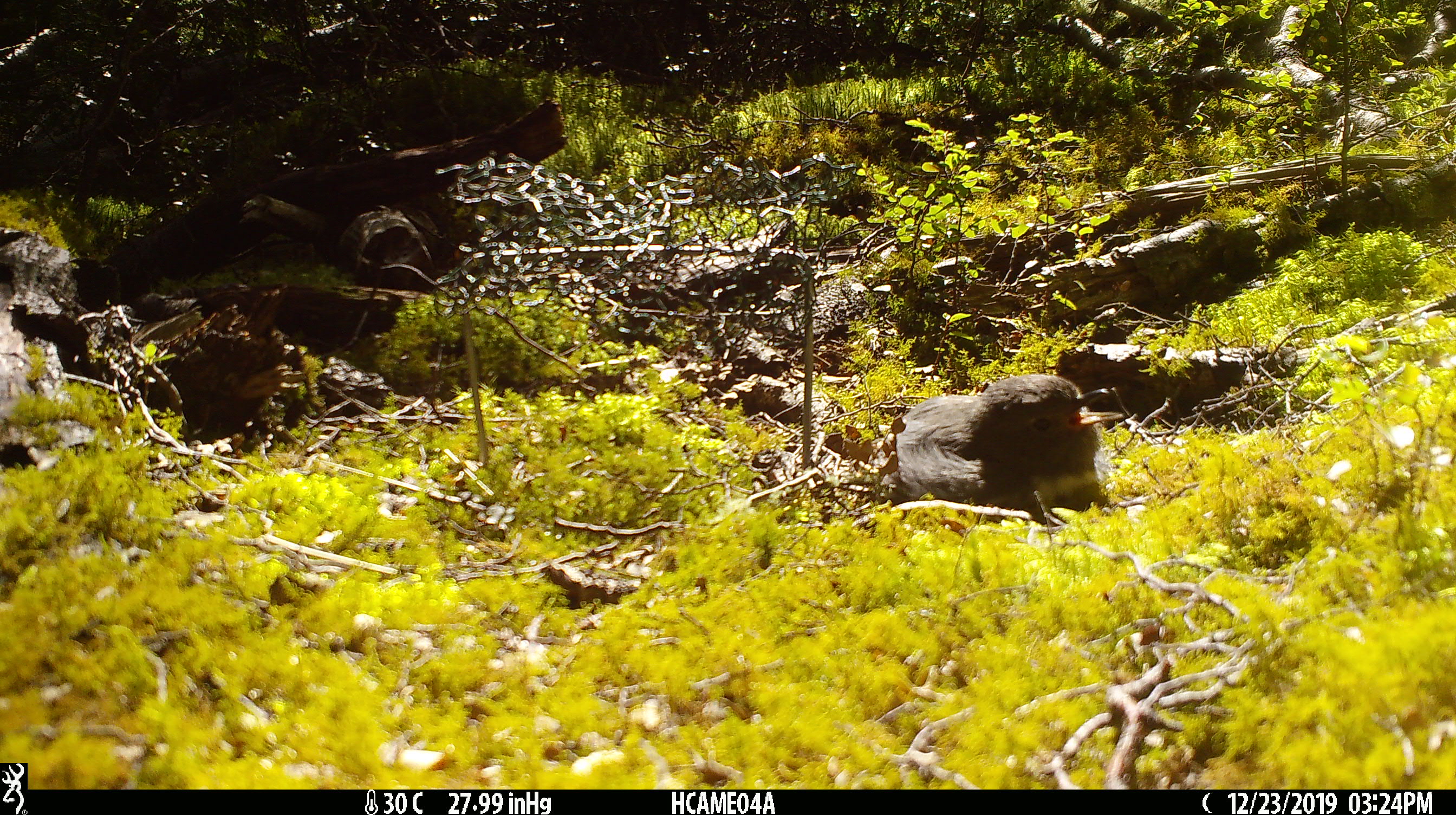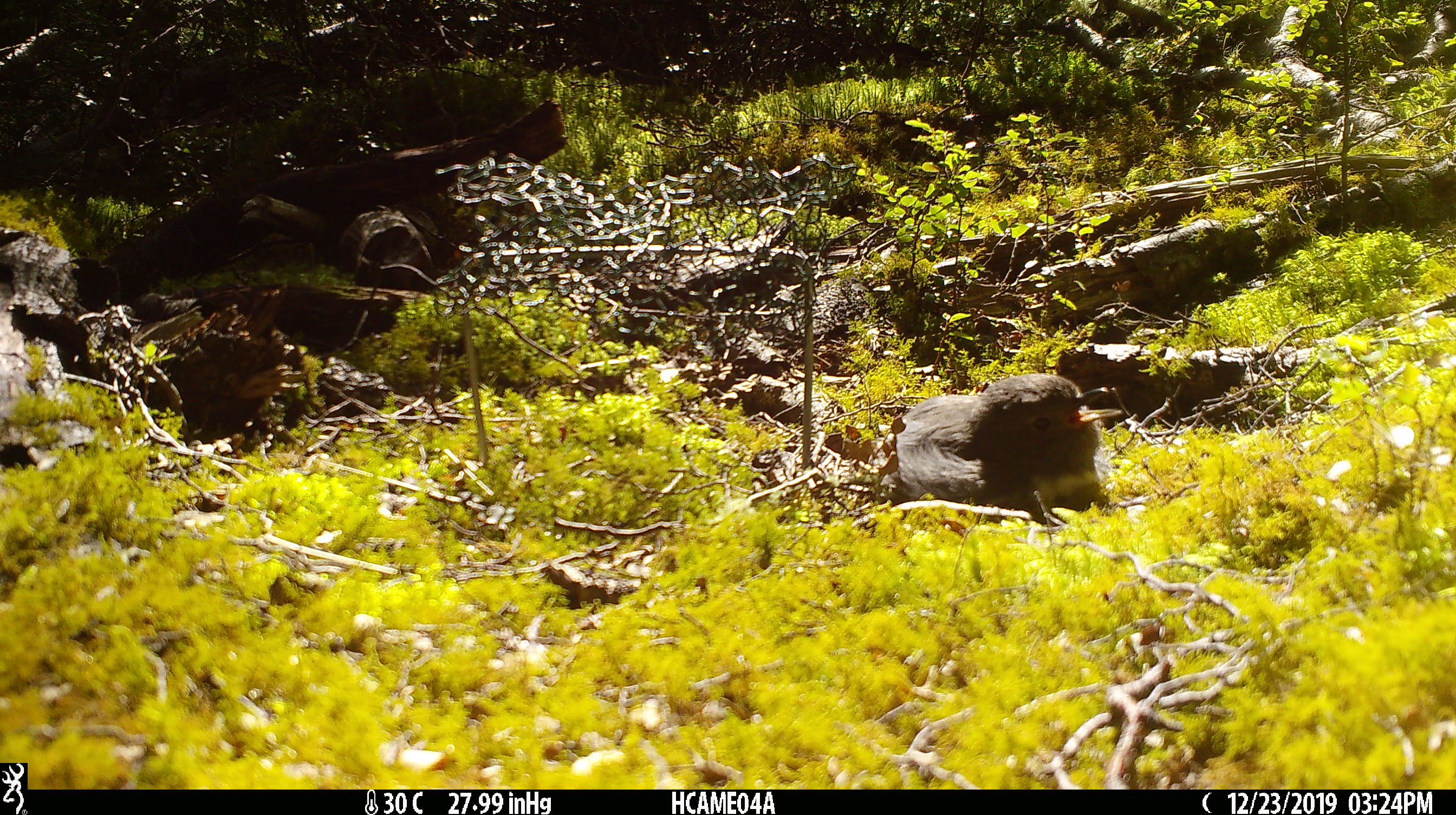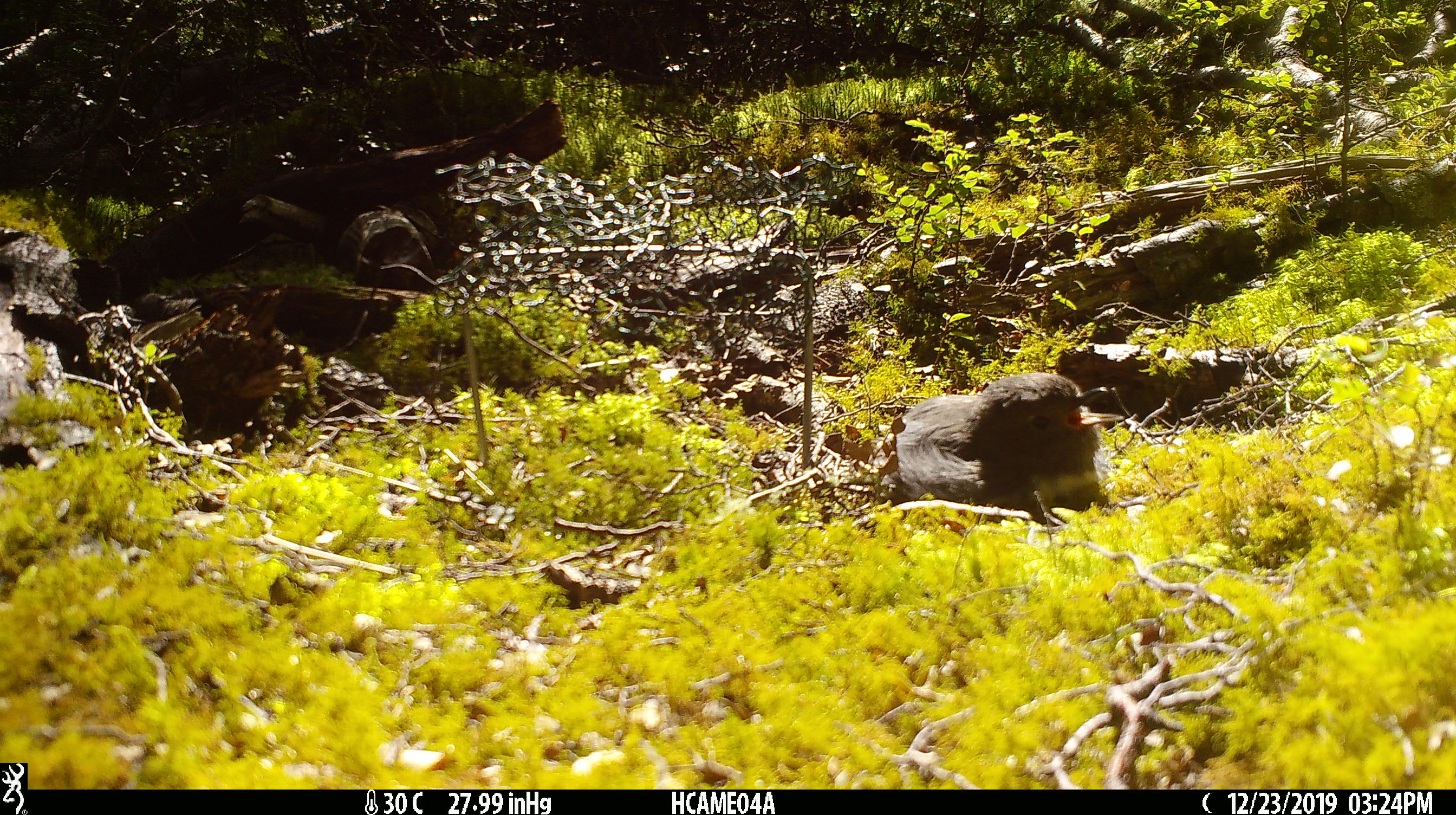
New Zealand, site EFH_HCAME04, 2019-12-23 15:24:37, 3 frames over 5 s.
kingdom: Animalia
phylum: Chordata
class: Aves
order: Passeriformes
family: Petroicidae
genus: Petroica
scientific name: Petroica australis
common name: new zealand robin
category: robin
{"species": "robin (new zealand robin) (Petroica australis)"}